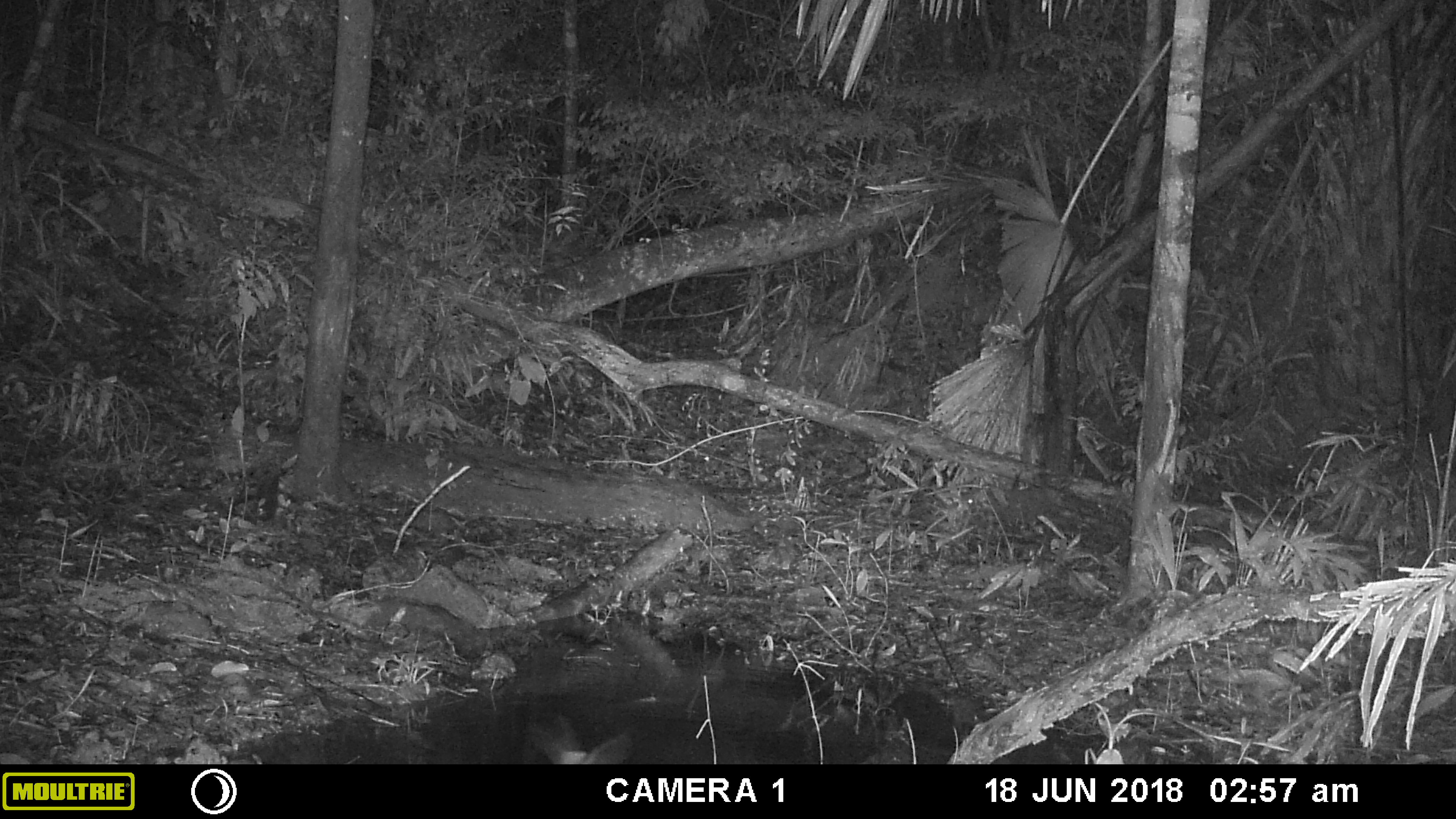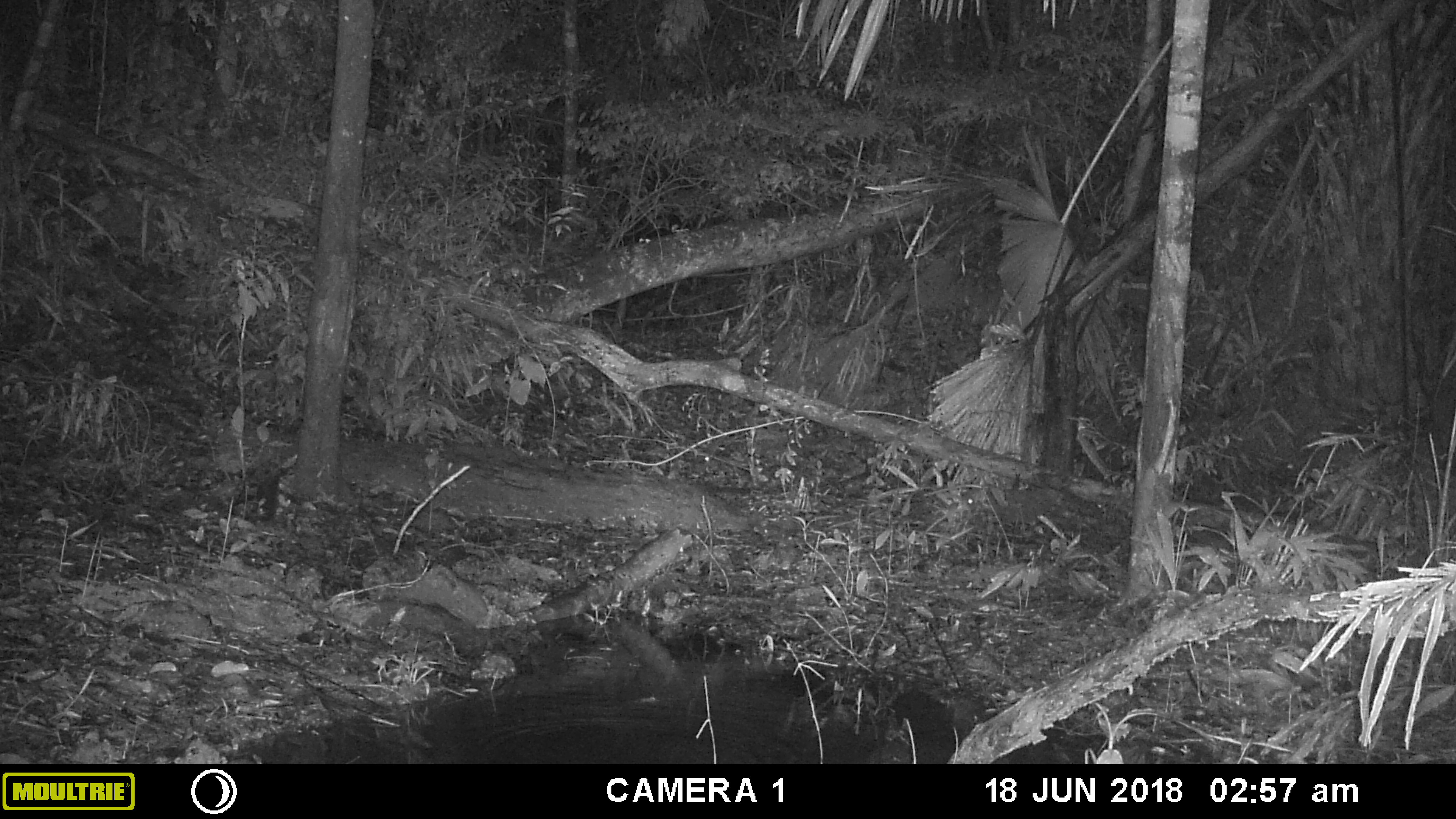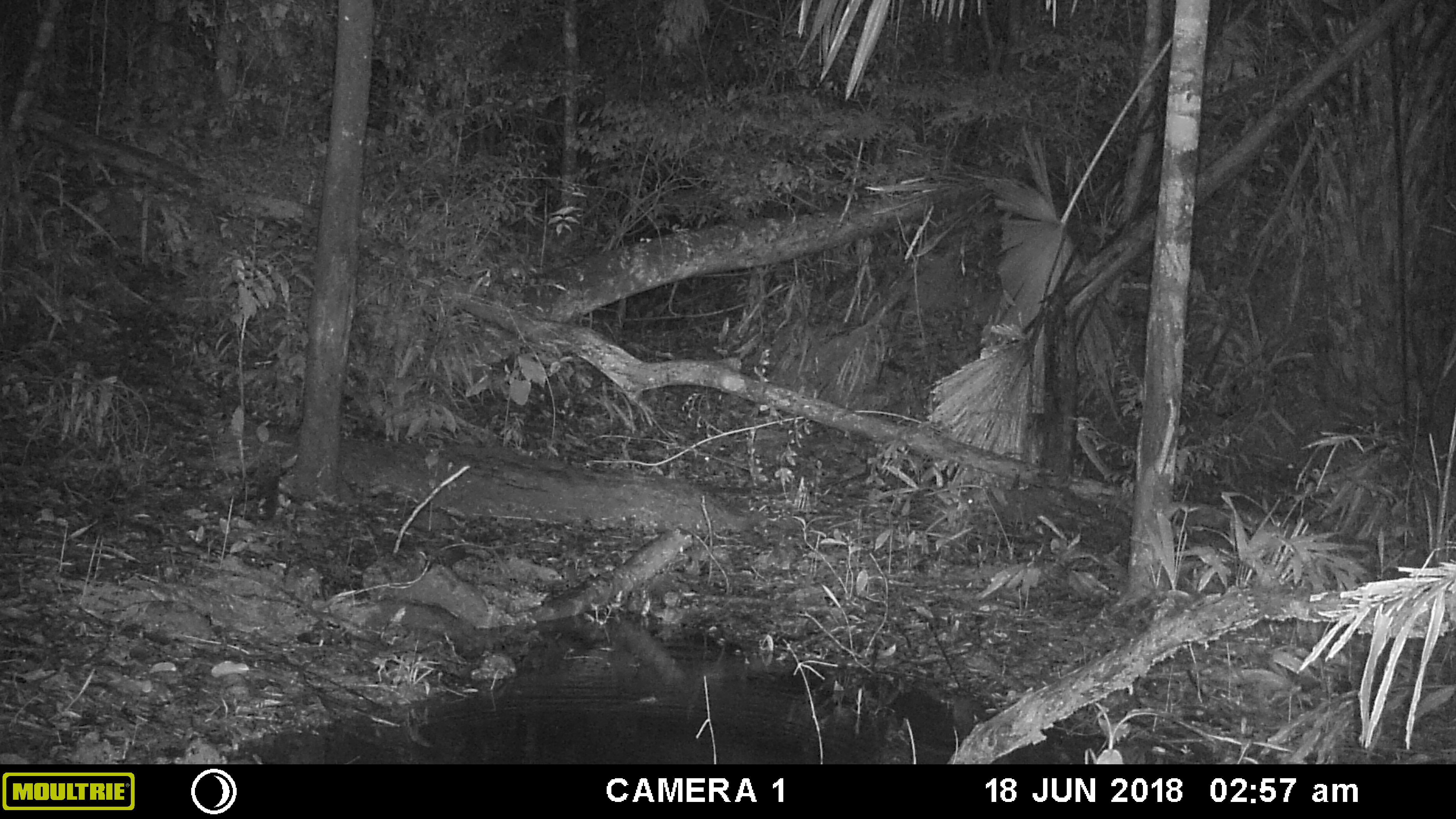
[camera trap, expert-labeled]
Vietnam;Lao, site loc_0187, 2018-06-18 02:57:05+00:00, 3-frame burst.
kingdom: Animalia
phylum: Arthropoda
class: Insecta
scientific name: Insecta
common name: insect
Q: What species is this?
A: Insect (Insecta).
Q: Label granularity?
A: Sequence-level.